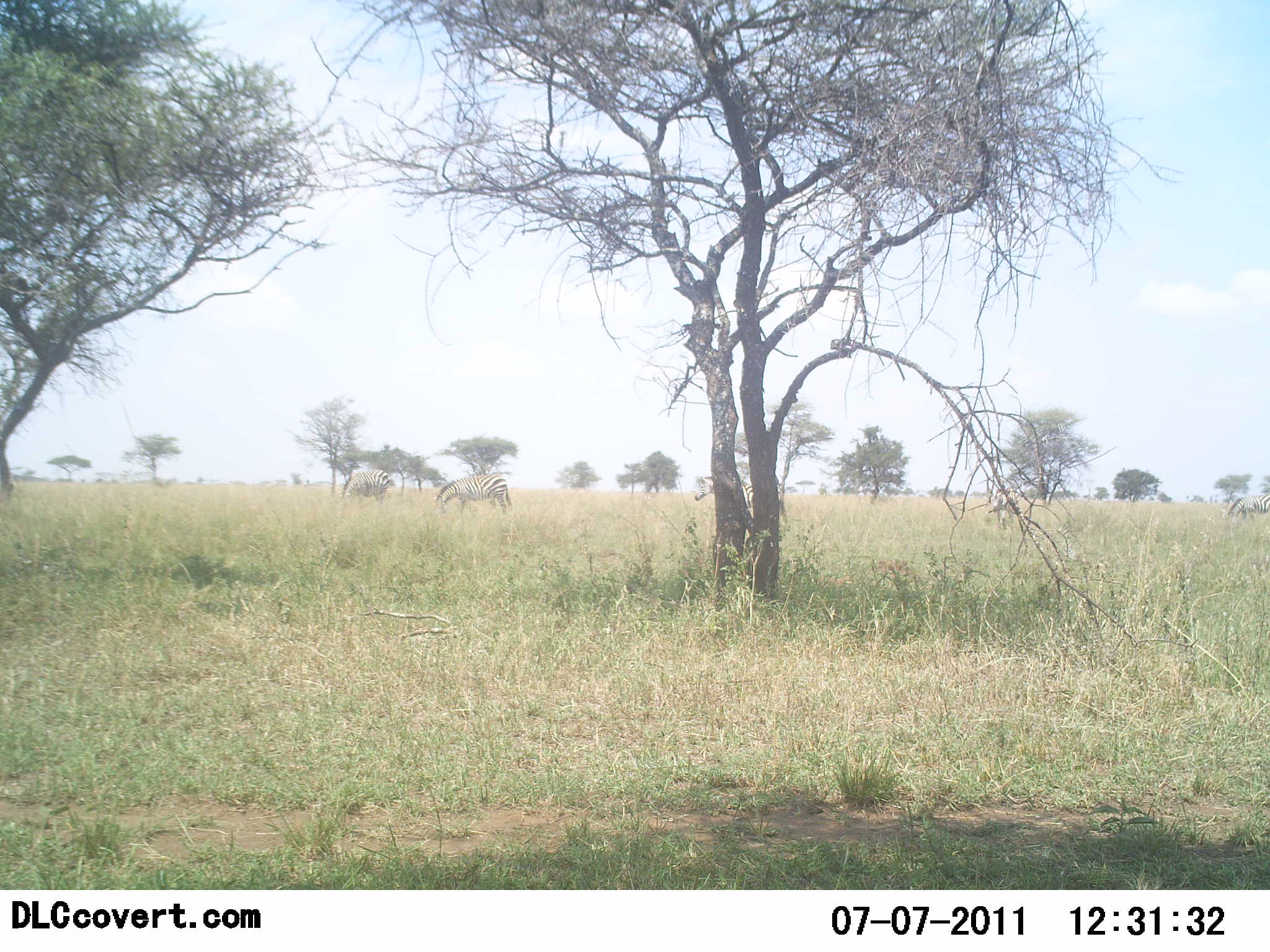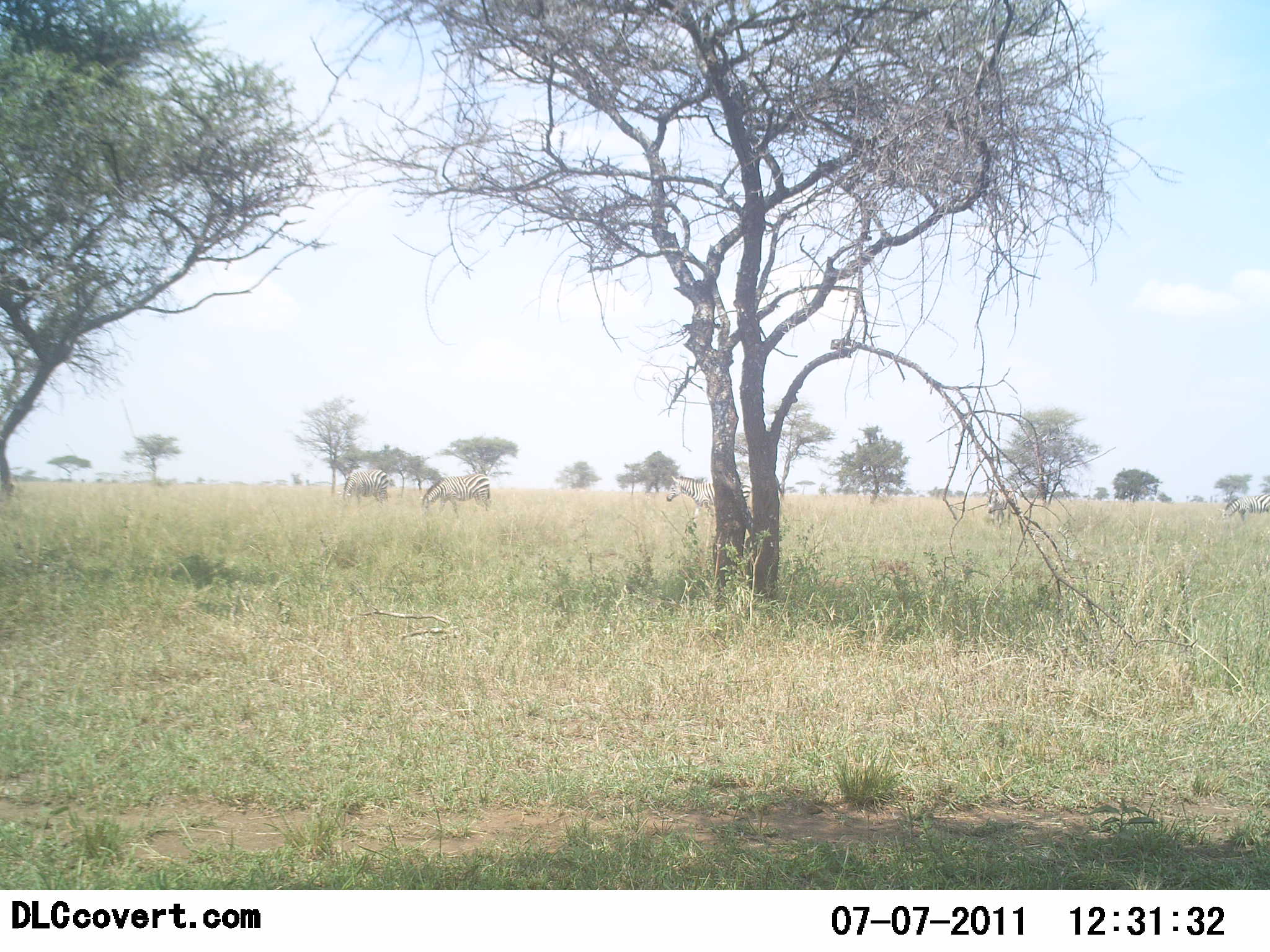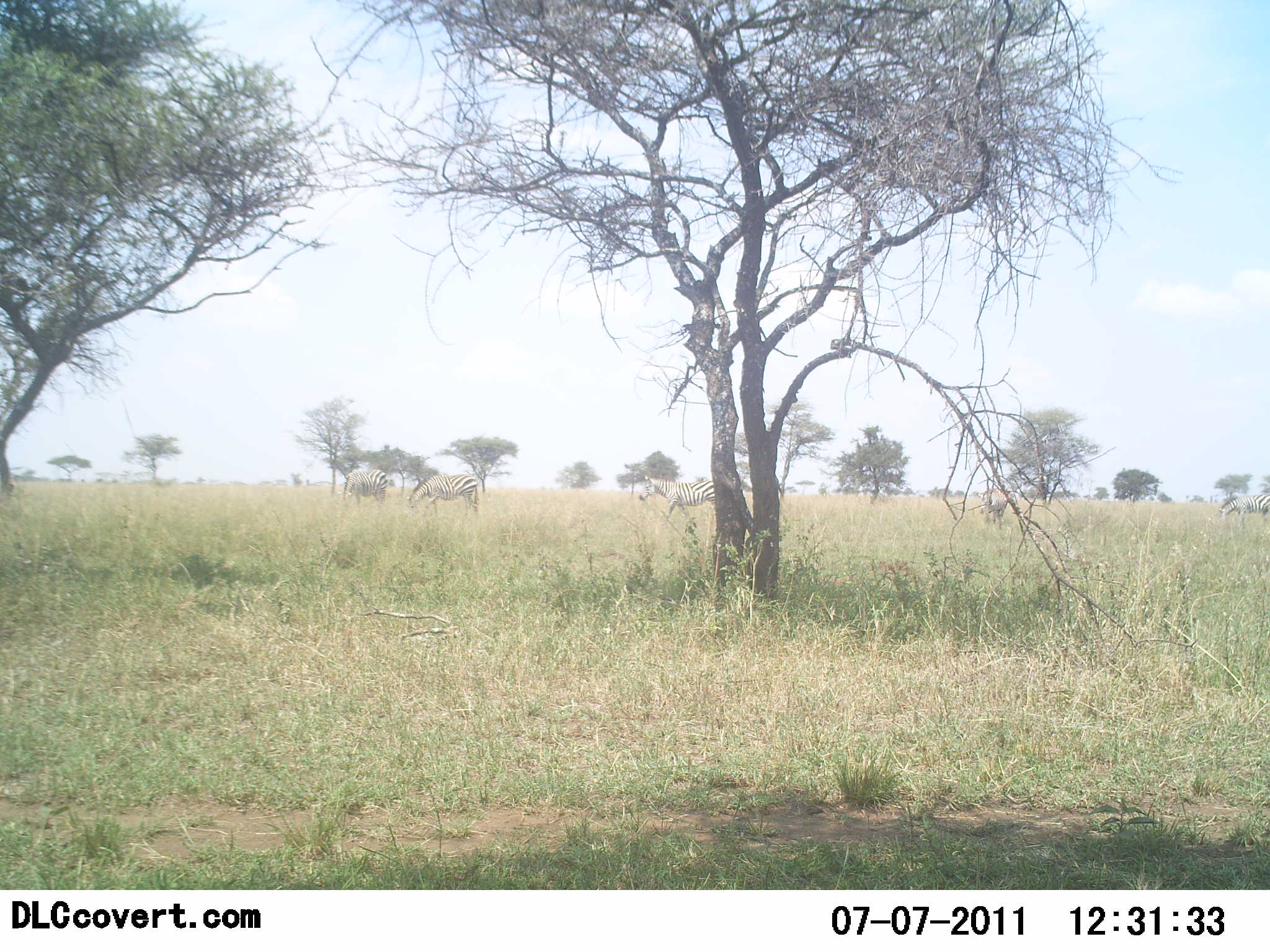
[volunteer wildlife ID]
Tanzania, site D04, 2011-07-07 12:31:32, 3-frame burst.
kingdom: Animalia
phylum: Chordata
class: Mammalia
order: Perissodactyla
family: Equidae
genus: Equus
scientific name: Equus quagga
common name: plains zebra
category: zebra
Zebra (plains zebra) (Equus quagga), count 5. Behavior (volunteer vote fractions): standing 50%, resting 0%, moving 58%, interacting 0%. Young present (vote fraction): 0%. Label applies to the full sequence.